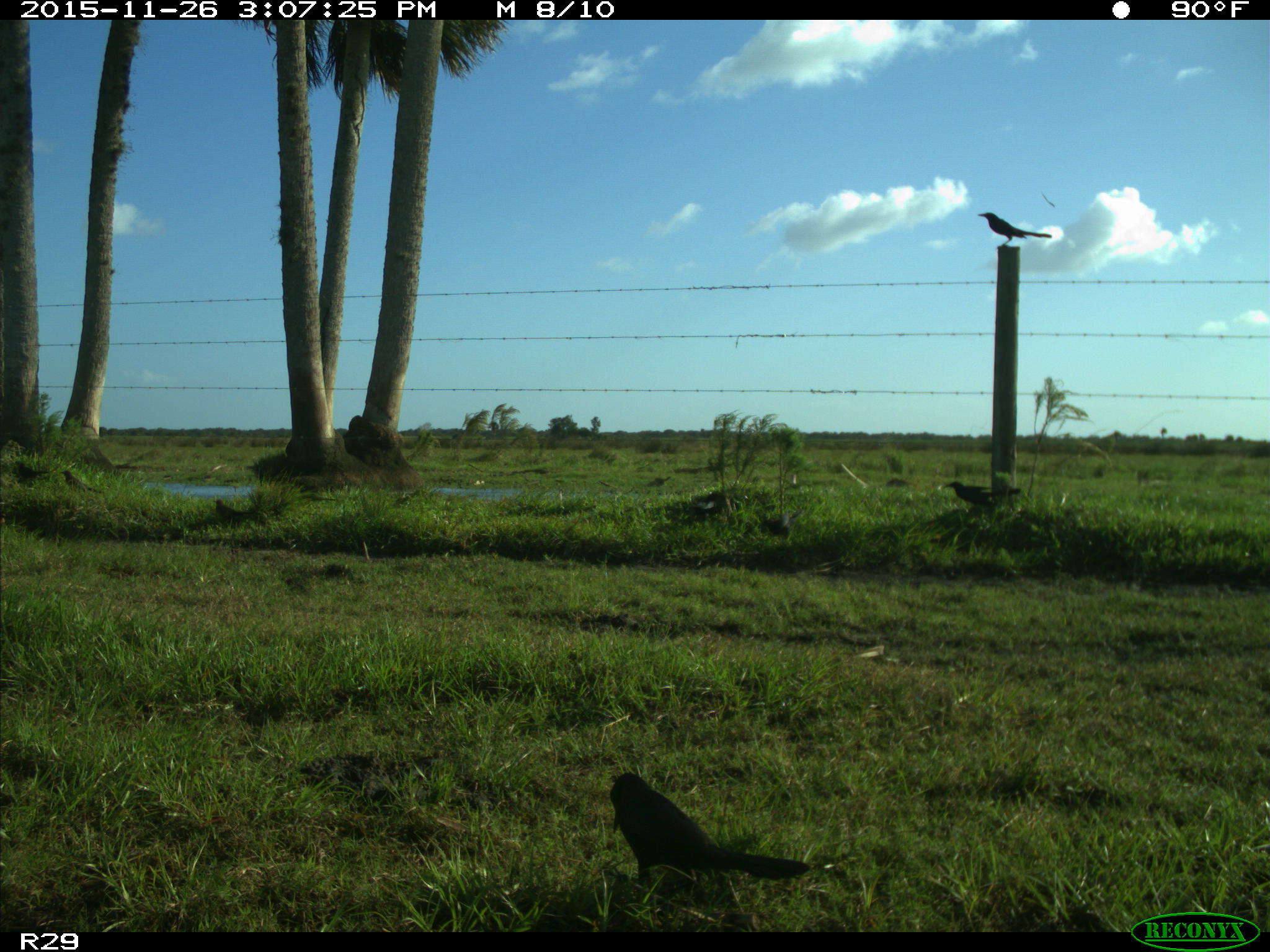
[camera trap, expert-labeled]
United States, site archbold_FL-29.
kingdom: Animalia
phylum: Chordata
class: Aves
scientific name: Aves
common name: birds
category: unidentified bird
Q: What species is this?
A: Unidentified bird (birds) (Aves).